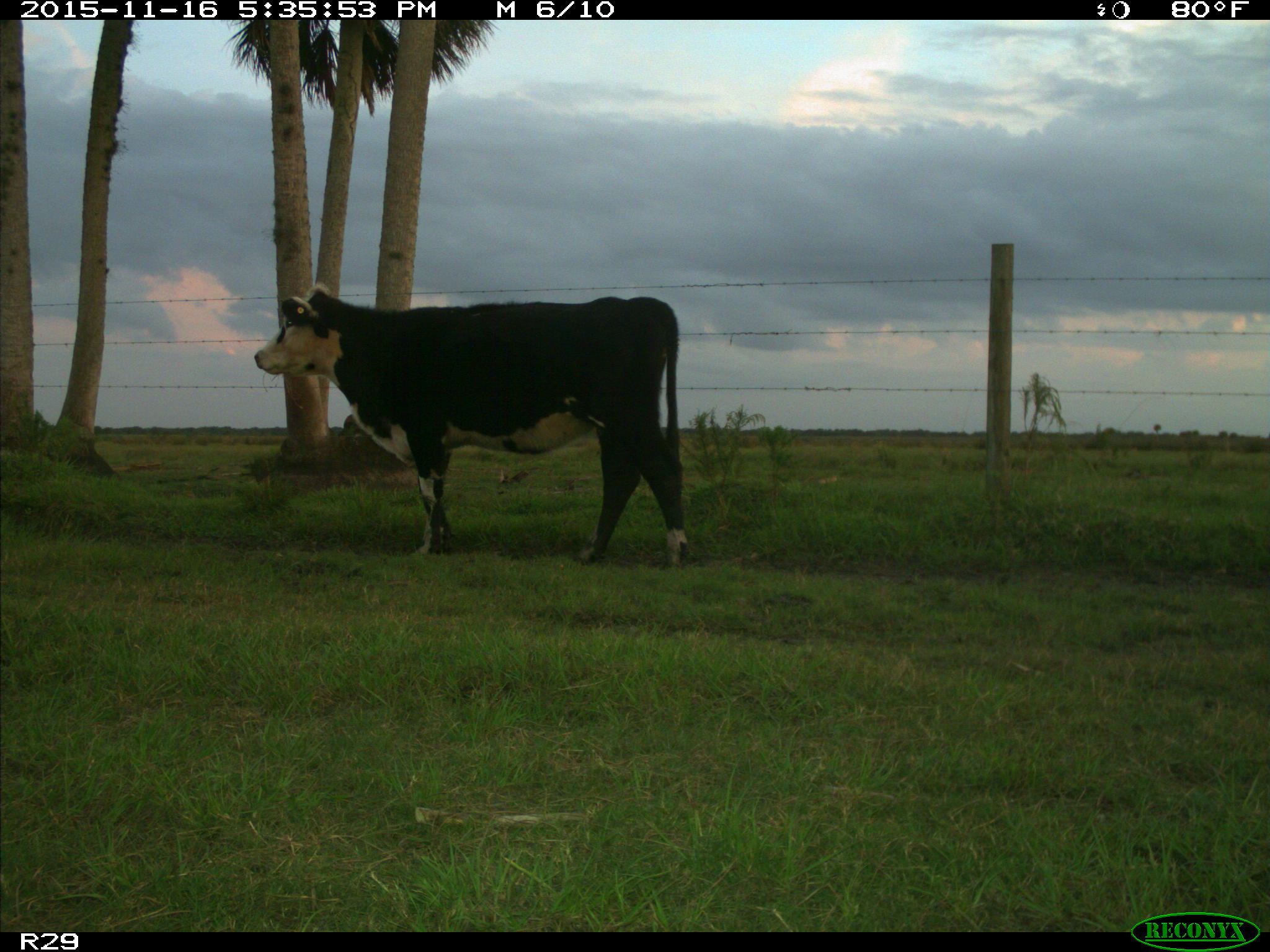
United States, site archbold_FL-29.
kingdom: Animalia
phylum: Chordata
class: Mammalia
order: Artiodactyla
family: Bovidae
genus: Bos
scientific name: Bos taurus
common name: domestic cow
Bos taurus (domestic cow).